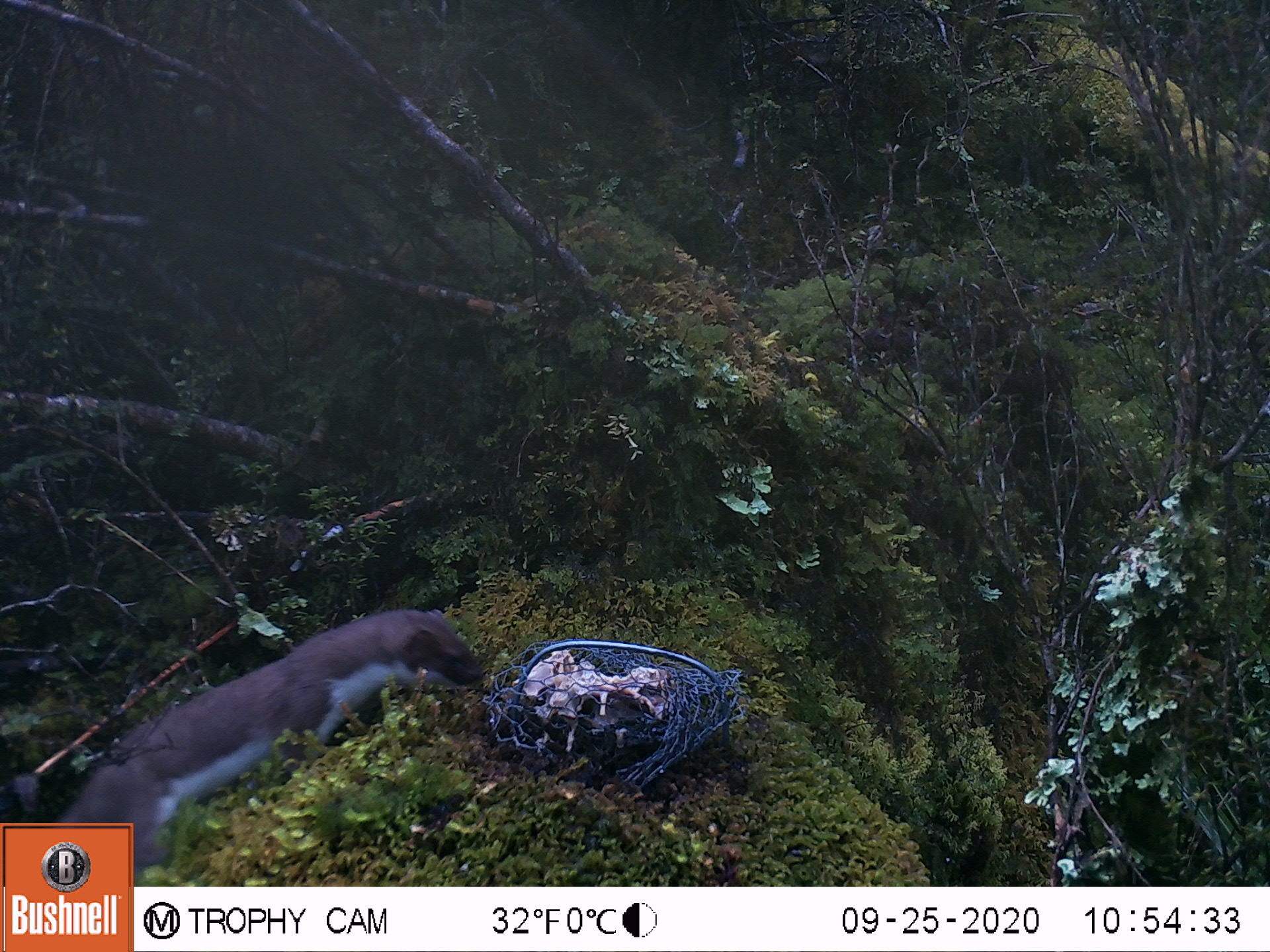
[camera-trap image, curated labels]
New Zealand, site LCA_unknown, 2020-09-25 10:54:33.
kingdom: Animalia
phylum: Chordata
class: Mammalia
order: Carnivora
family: Mustelidae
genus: Mustela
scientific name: Mustela erminea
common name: stoat